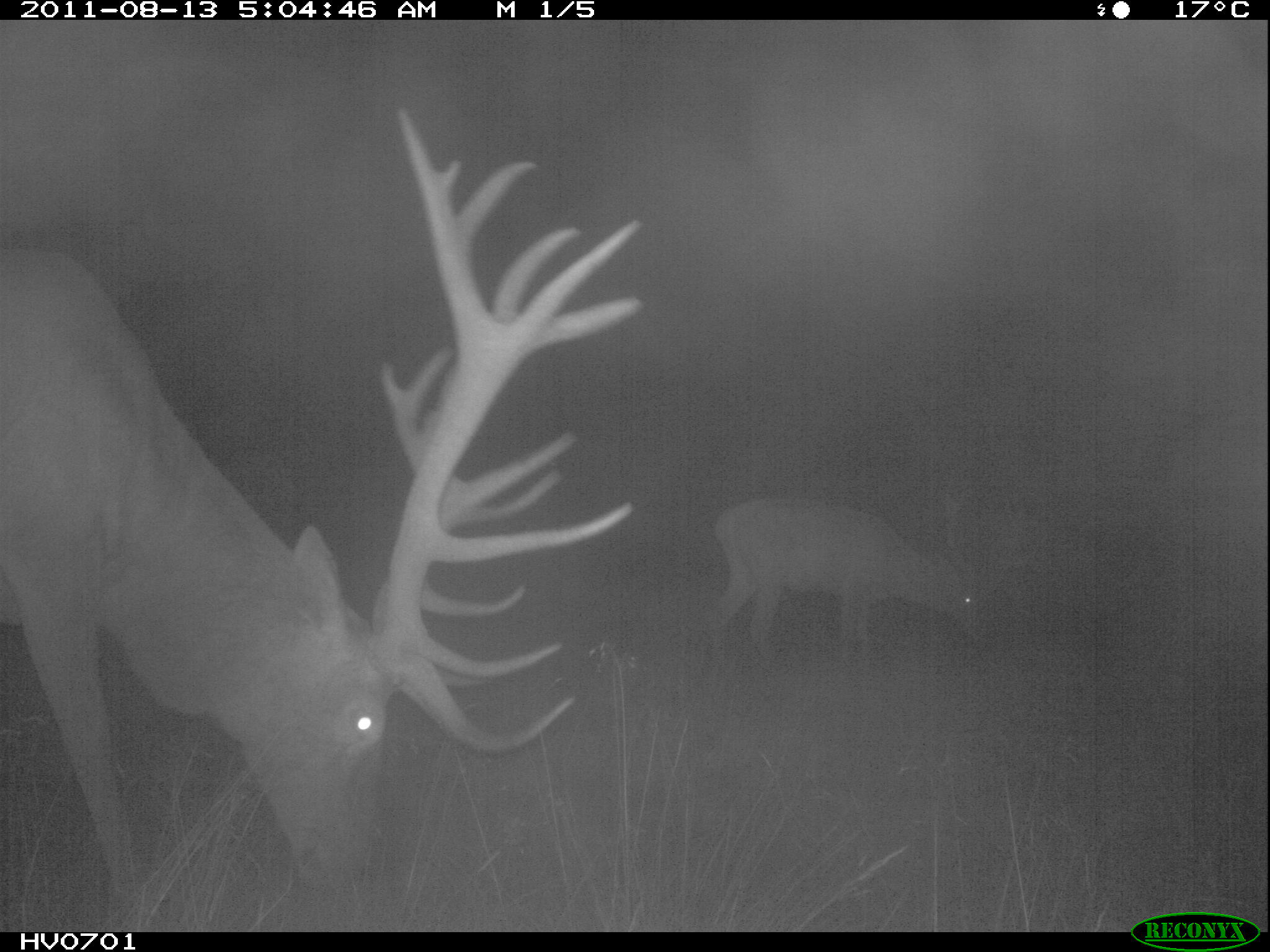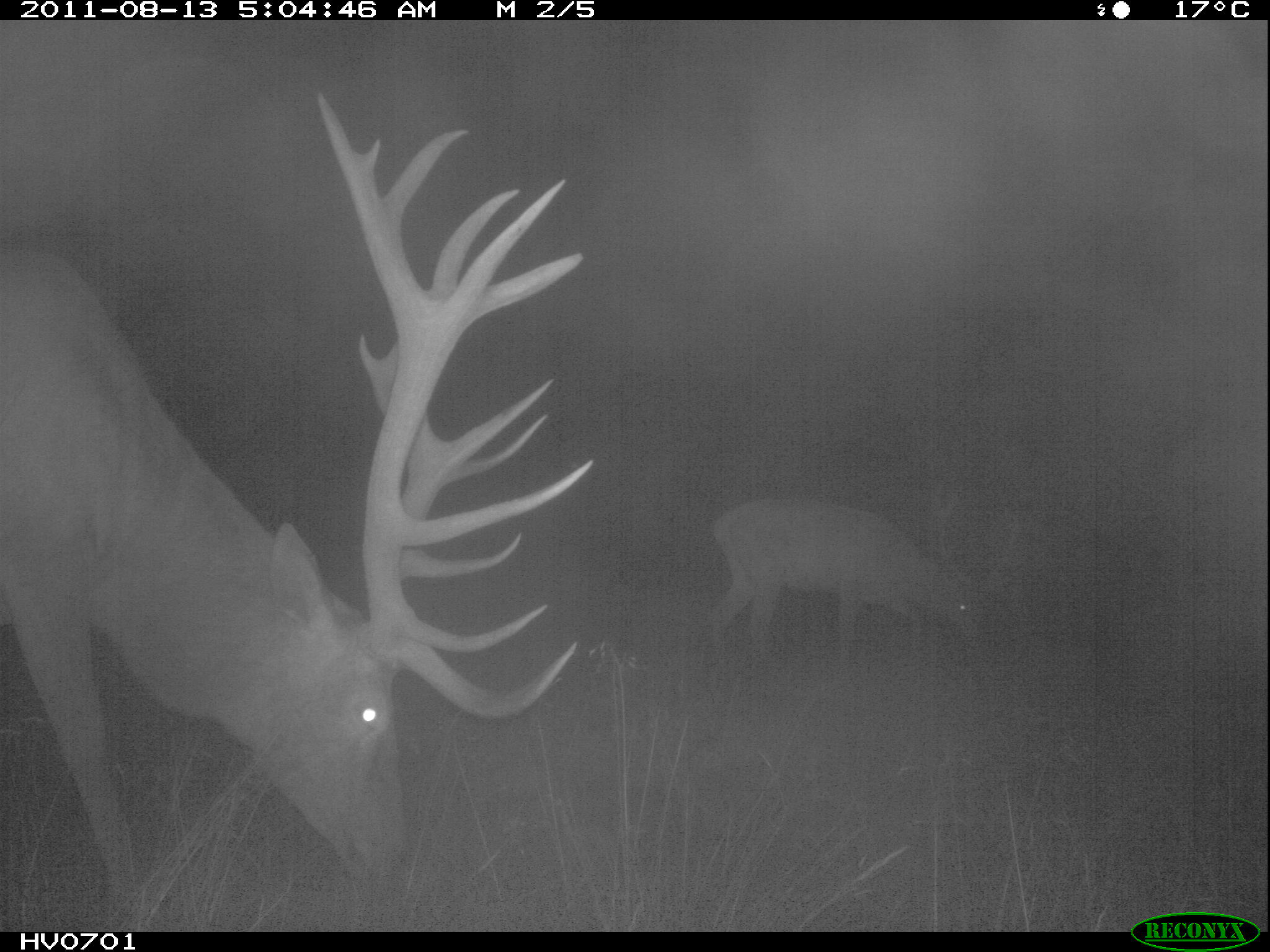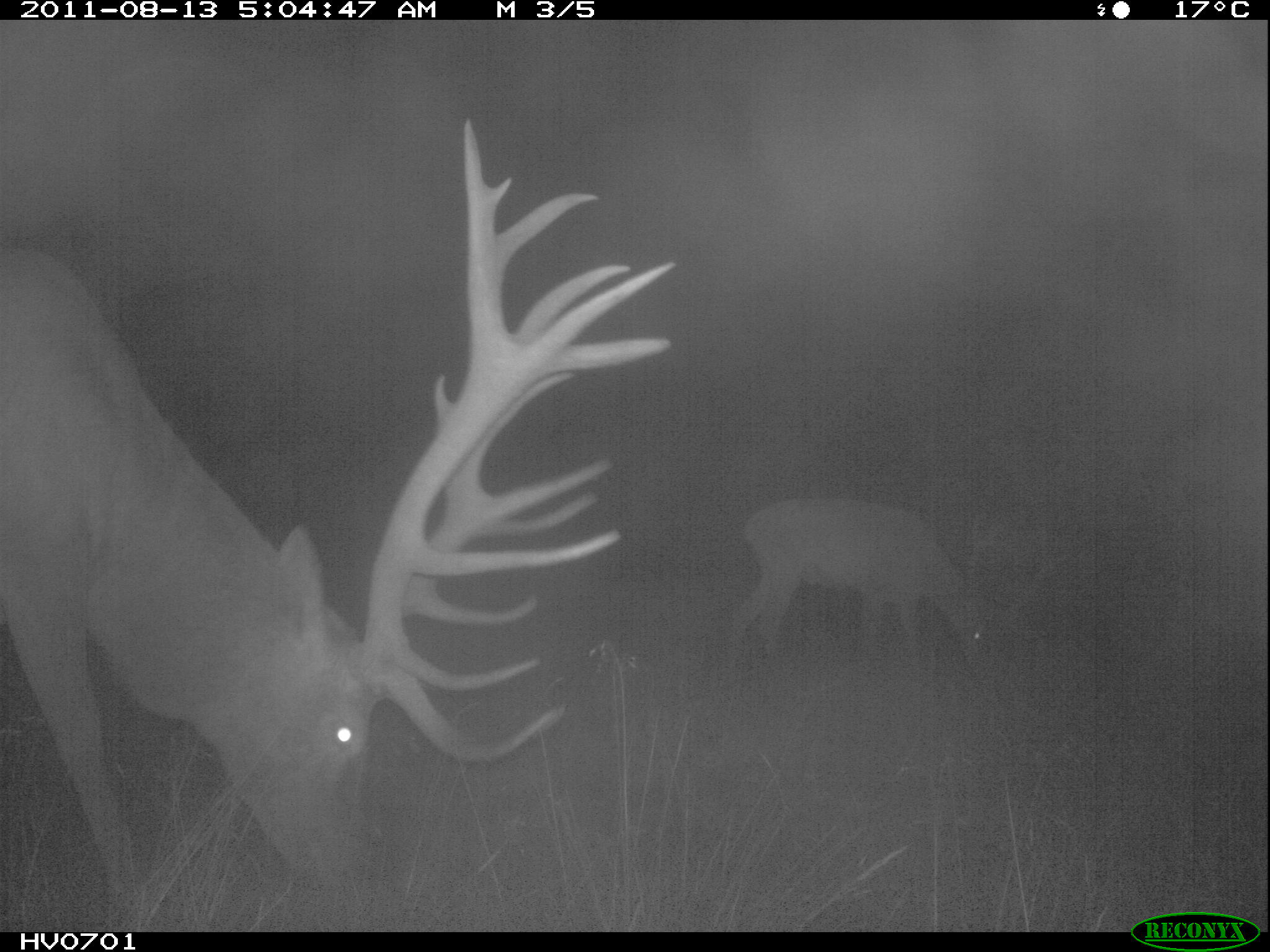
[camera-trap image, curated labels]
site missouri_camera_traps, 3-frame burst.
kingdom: Animalia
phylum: Chordata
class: Mammalia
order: Artiodactyla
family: Cervidae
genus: Cervus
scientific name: Cervus elaphus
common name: red deer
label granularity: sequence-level